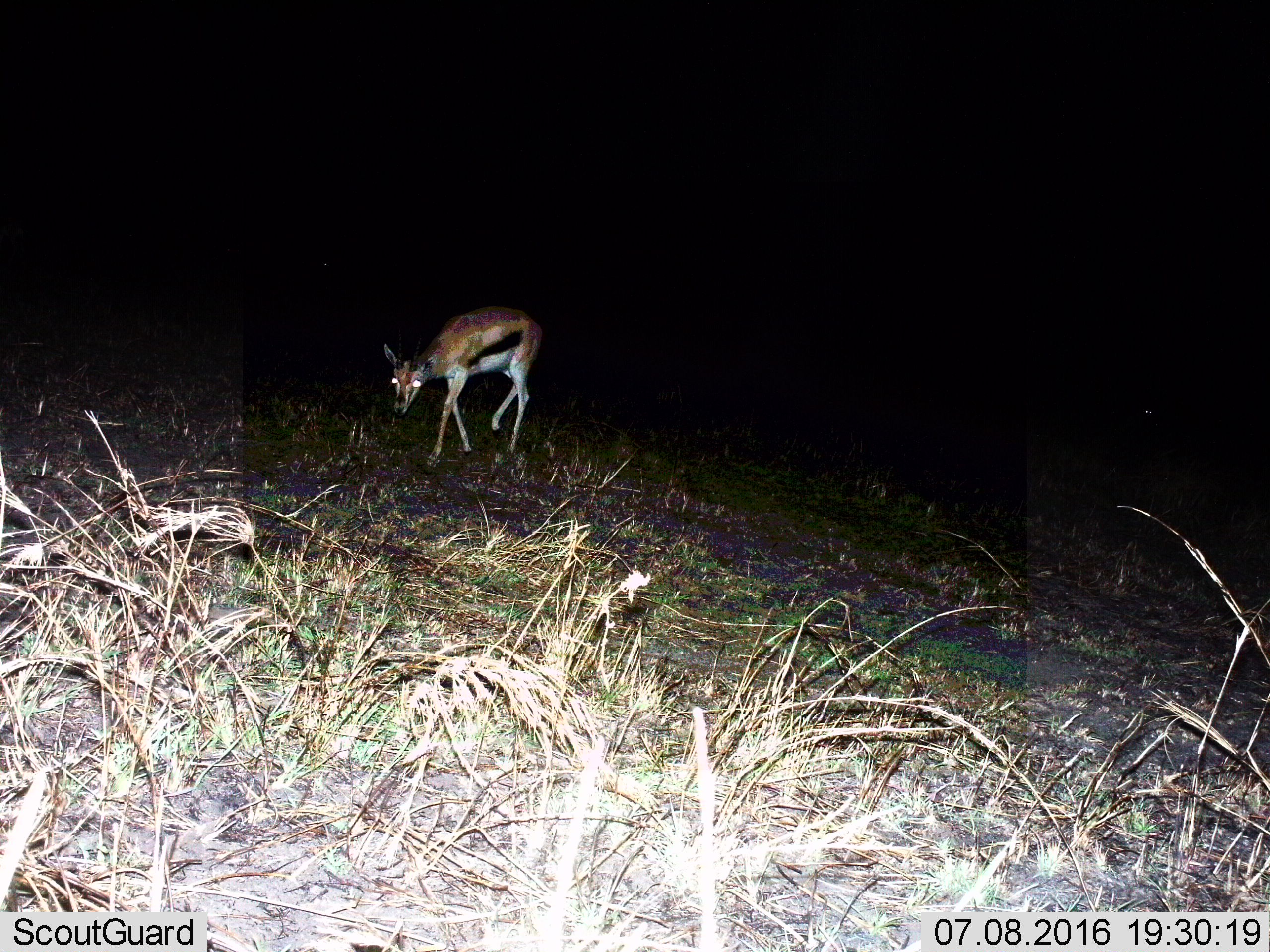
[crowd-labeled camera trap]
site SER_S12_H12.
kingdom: Animalia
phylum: Chordata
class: Mammalia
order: Artiodactyla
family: Bovidae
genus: Eudorcas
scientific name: Eudorcas thomsonii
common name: thomson's gazelle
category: gazellethomsons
Gazellethomsons (thomson's gazelle) (Eudorcas thomsonii), count 1. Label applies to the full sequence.